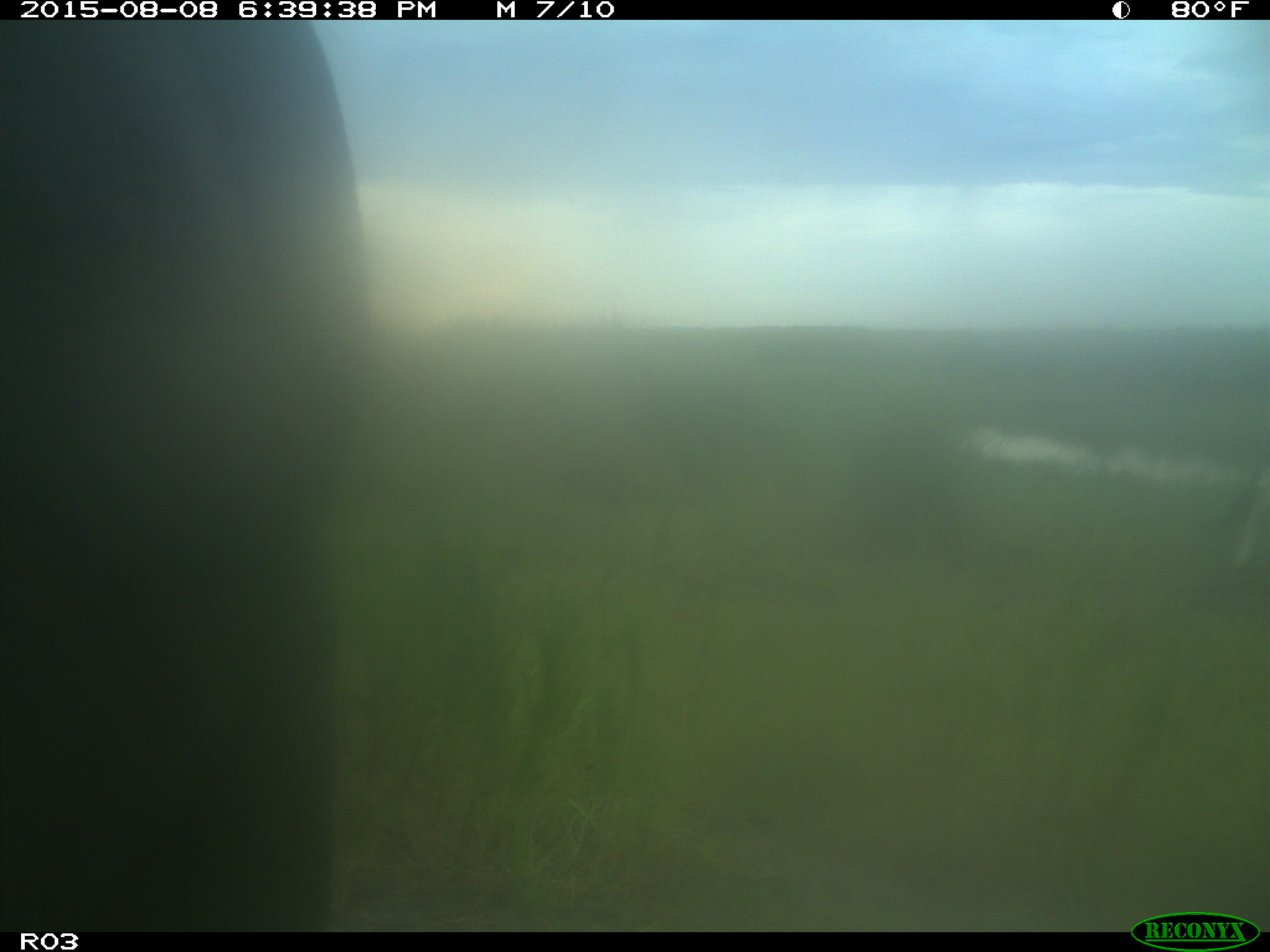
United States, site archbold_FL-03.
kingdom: Animalia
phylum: Chordata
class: Mammalia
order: Artiodactyla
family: Bovidae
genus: Bos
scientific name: Bos taurus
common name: domestic cow